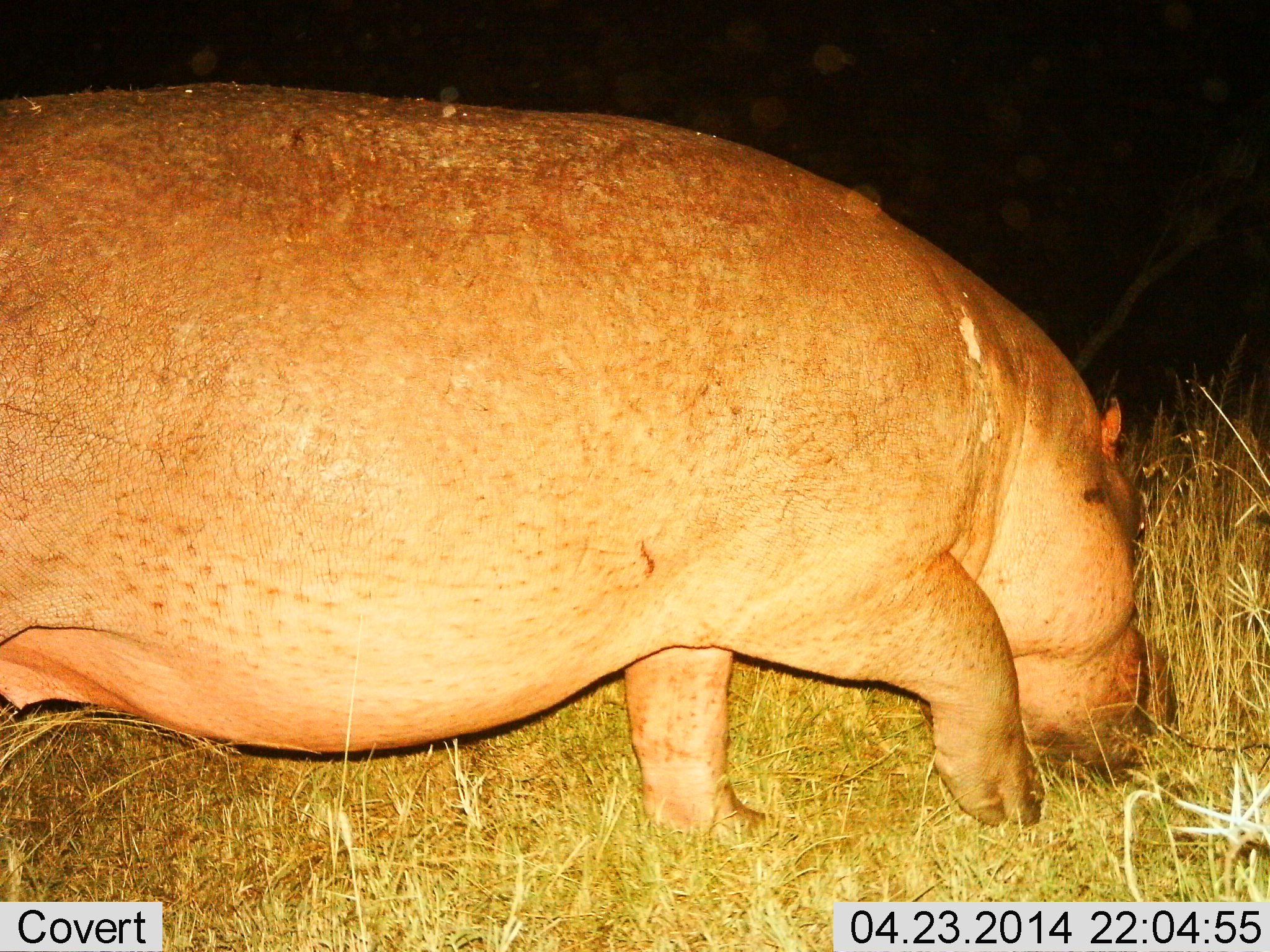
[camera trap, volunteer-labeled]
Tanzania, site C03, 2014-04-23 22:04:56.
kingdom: Animalia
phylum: Chordata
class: Mammalia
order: Artiodactyla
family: Hippopotamidae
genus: Hippopotamus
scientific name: Hippopotamus amphibius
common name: hippopotamus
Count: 1.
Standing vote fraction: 18%.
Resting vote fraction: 0%.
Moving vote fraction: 45%.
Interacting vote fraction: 0%.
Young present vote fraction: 0%.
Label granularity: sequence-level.